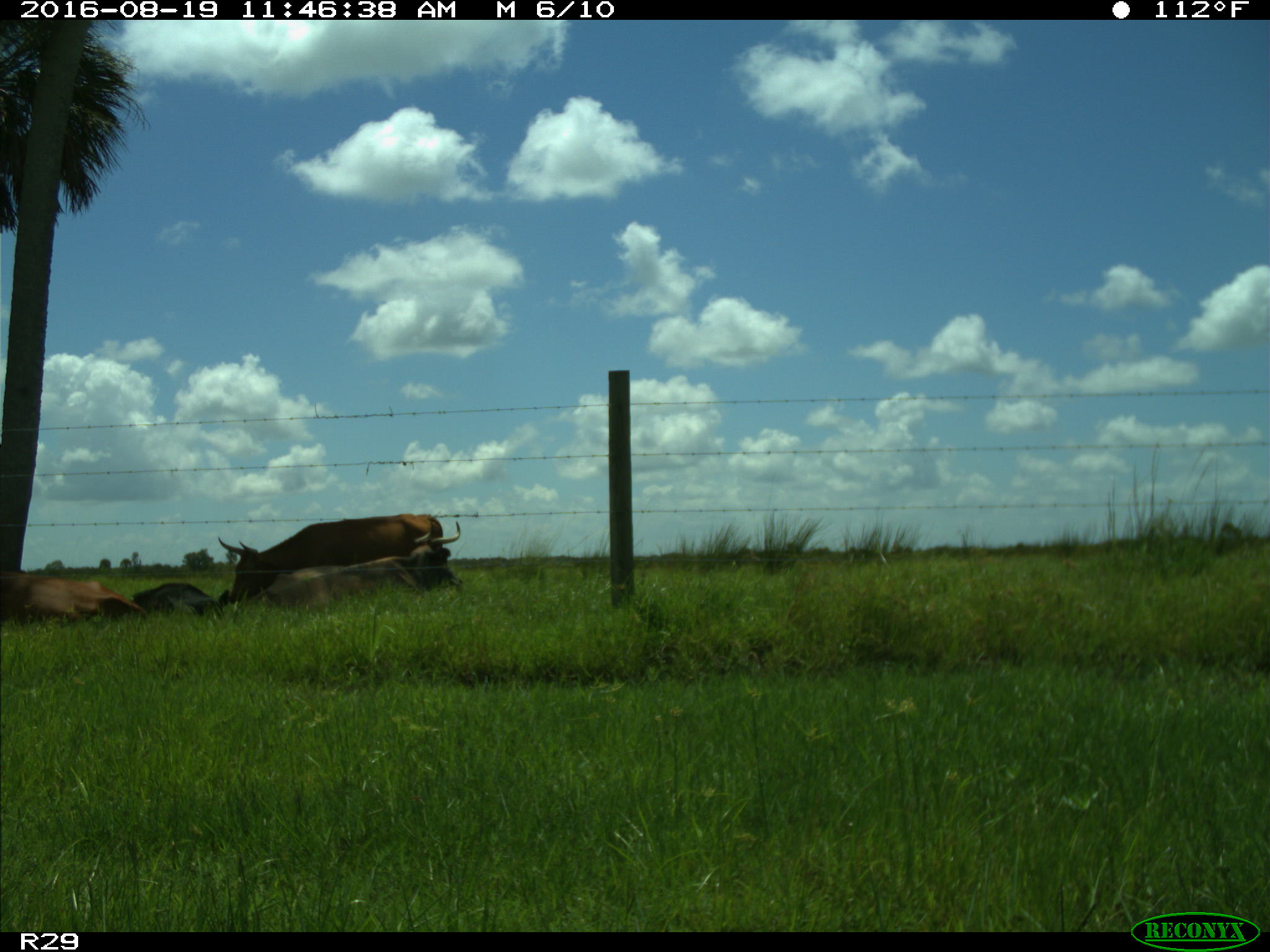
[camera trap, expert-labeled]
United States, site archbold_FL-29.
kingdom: Animalia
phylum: Chordata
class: Mammalia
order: Artiodactyla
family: Bovidae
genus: Bos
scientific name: Bos taurus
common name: domestic cow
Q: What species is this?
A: Bos taurus (domestic cow).